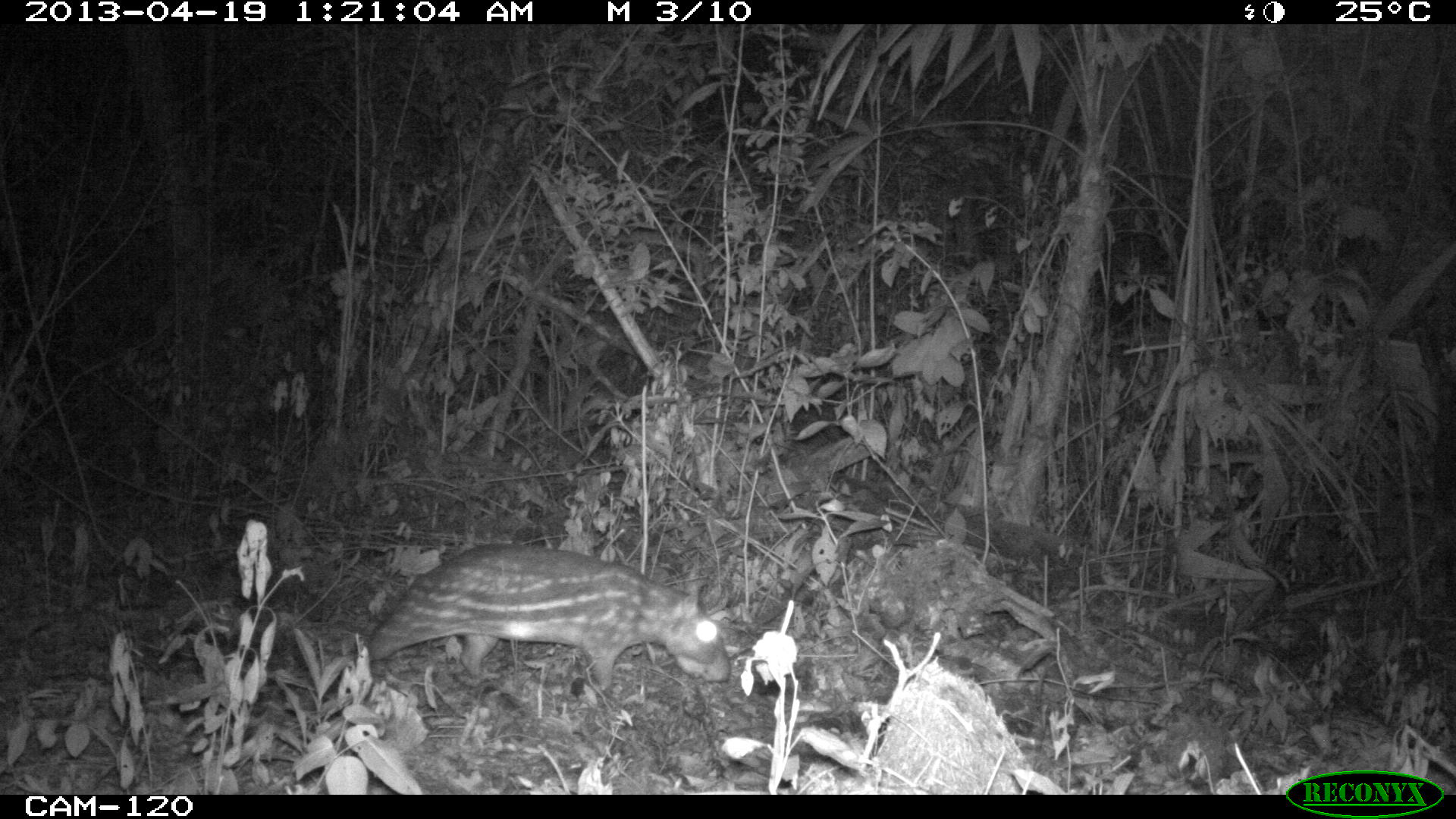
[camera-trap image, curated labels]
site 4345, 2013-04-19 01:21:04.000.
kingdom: Animalia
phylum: Chordata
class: Mammalia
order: Rodentia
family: Cuniculidae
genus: Cuniculus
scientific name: Cuniculus paca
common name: lowland paca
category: agouti paca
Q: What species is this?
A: Agouti paca (lowland paca) (Cuniculus paca).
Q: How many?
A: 1.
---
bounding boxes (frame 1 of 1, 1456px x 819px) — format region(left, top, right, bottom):
agouti paca: region(368, 541, 731, 691)